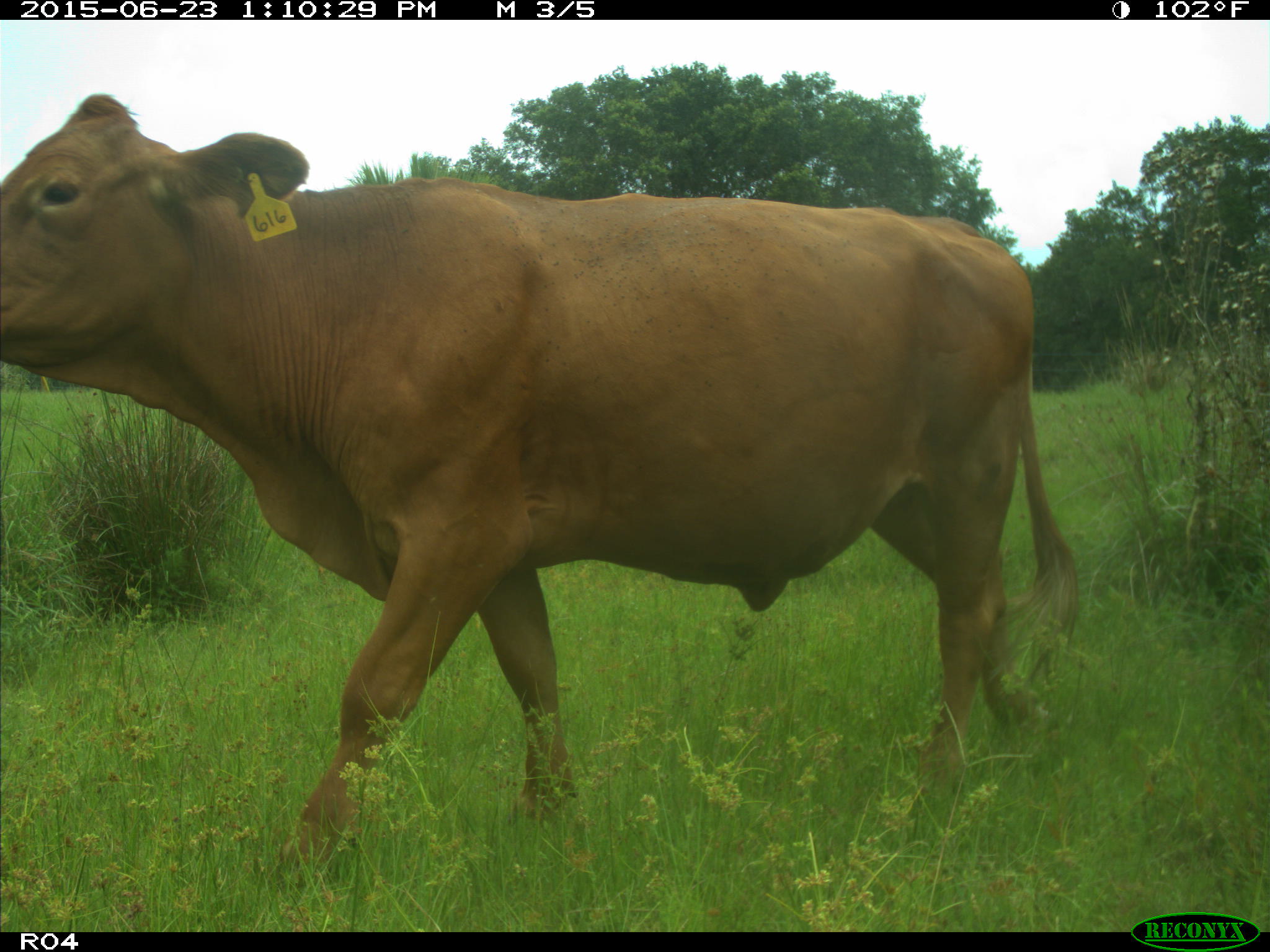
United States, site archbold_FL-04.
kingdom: Animalia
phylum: Chordata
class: Mammalia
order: Artiodactyla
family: Bovidae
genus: Bos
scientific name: Bos taurus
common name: domestic cow